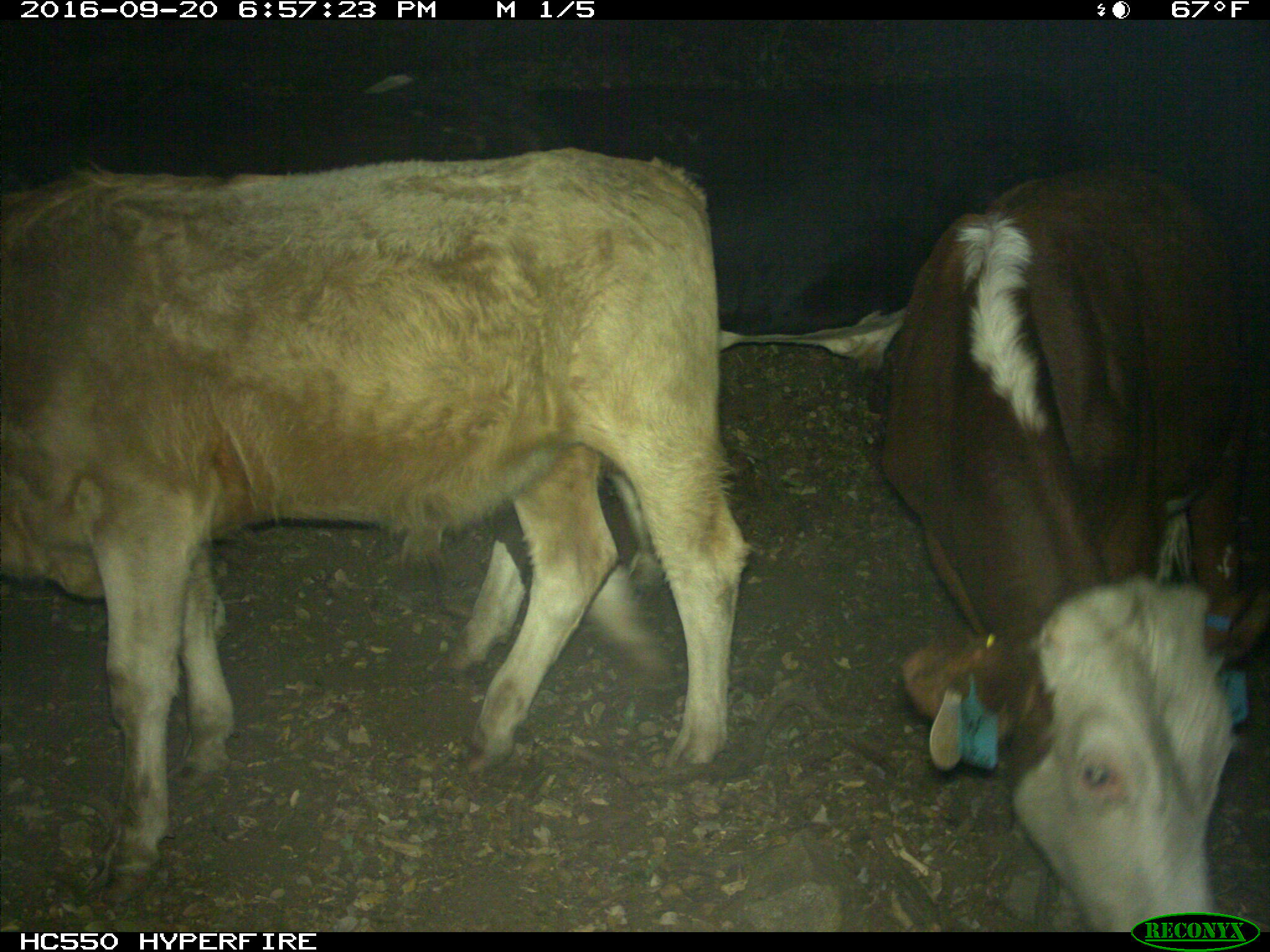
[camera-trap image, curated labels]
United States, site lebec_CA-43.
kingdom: Animalia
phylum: Chordata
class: Mammalia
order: Artiodactyla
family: Bovidae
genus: Bos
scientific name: Bos taurus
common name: domestic cow